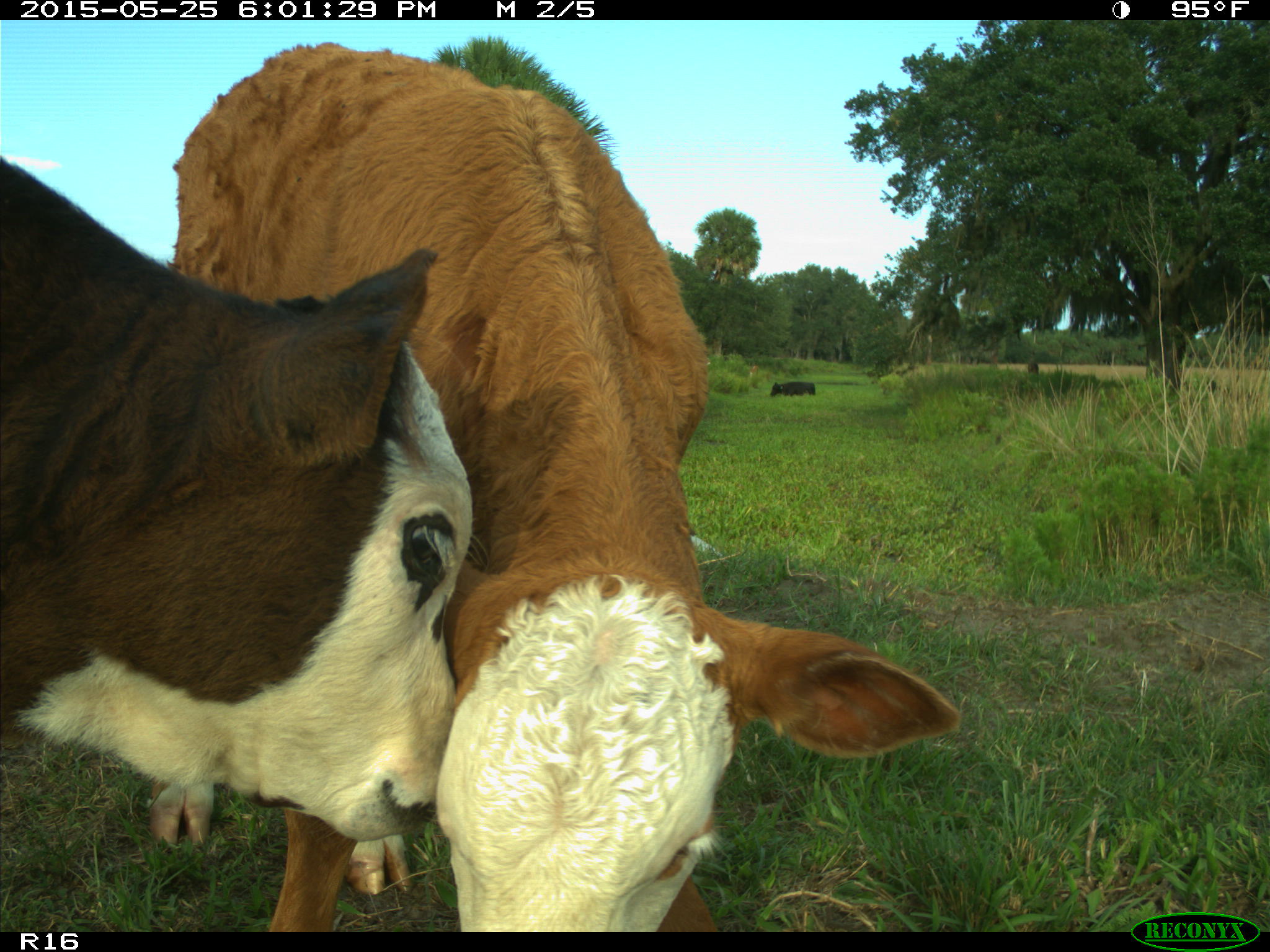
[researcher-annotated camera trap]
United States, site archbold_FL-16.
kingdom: Animalia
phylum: Chordata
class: Mammalia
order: Artiodactyla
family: Bovidae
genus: Bos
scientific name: Bos taurus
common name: domestic cow